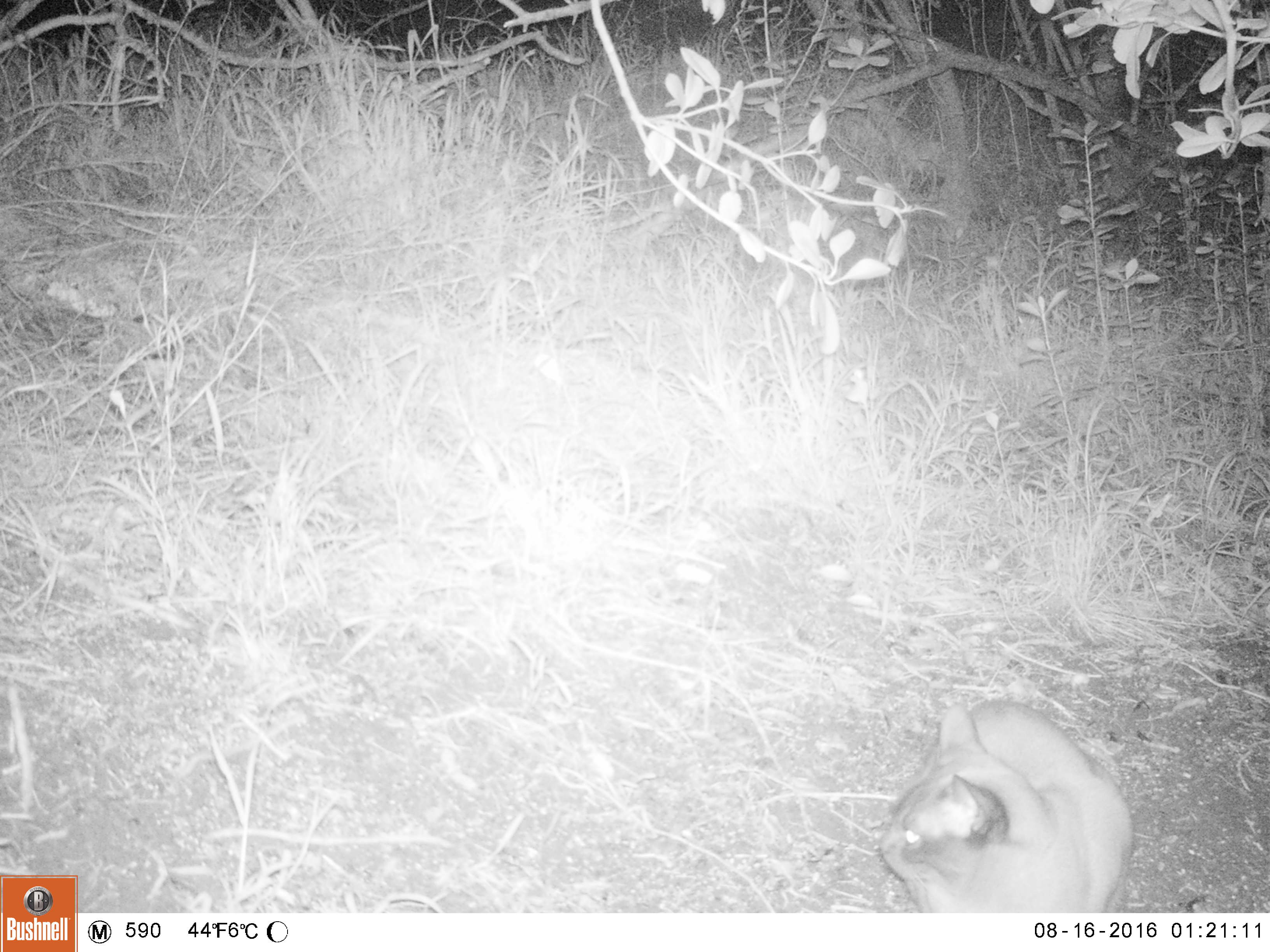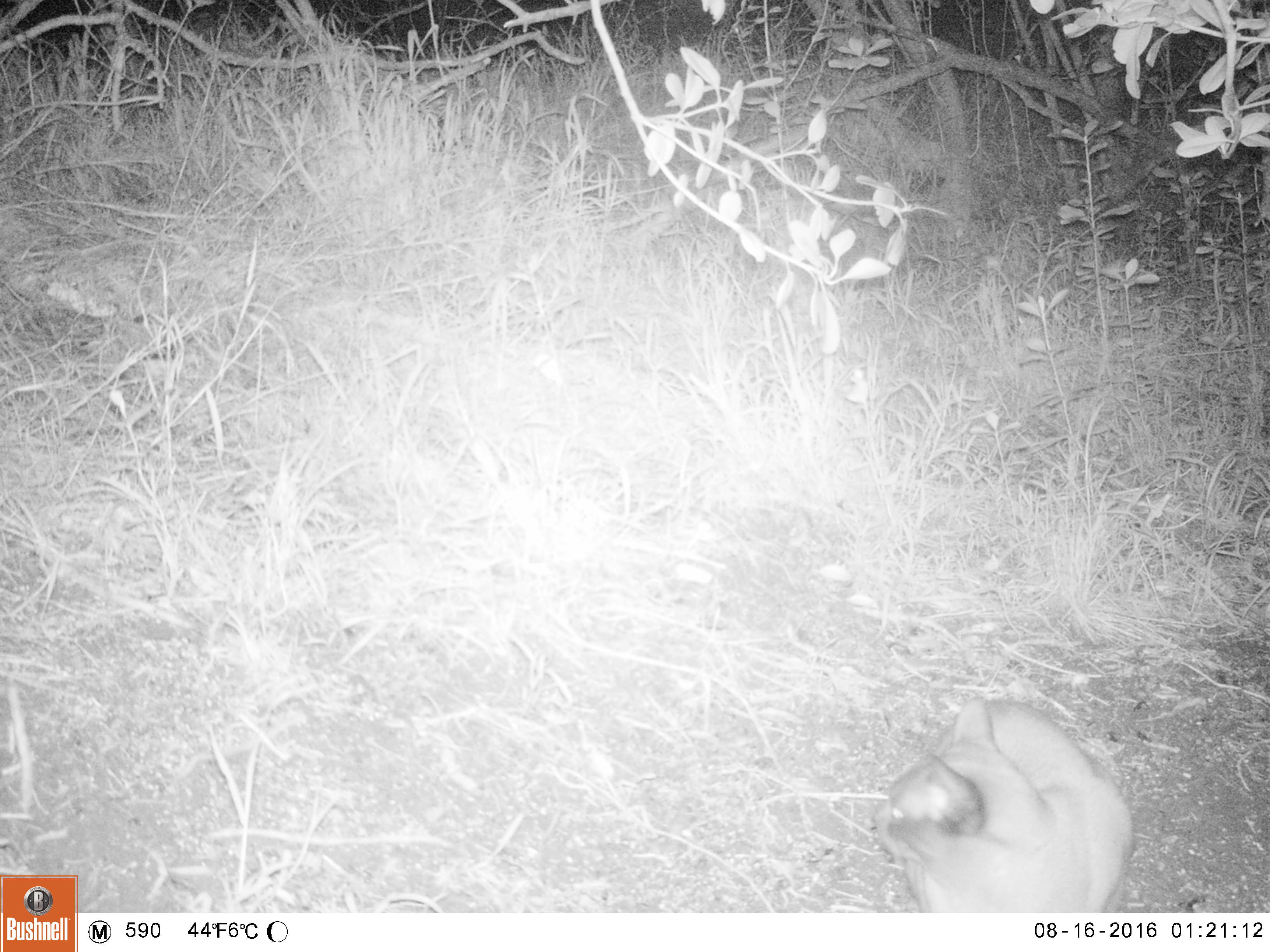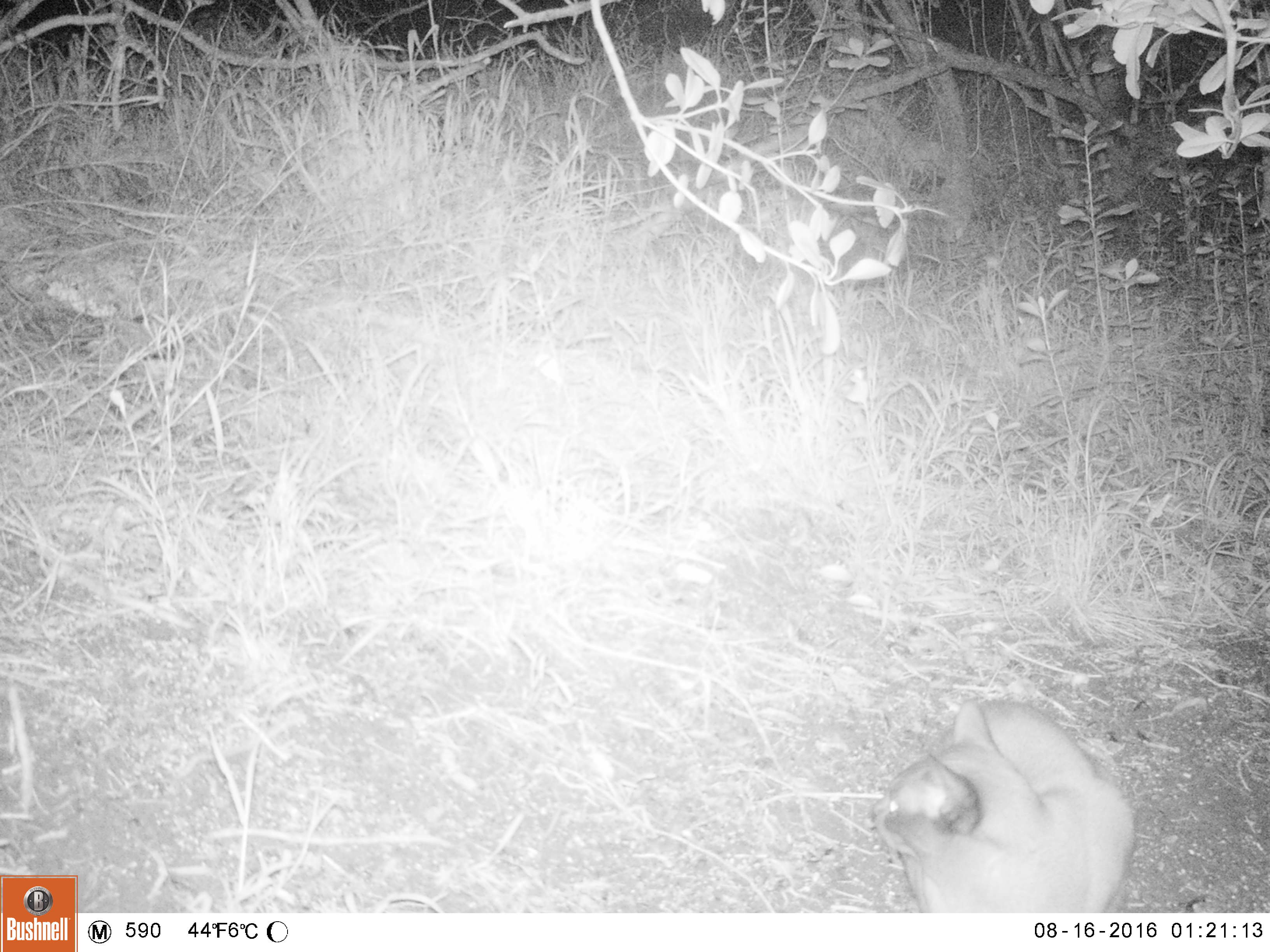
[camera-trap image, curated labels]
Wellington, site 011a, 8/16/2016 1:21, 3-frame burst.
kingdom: Animalia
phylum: Chordata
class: Mammalia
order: Carnivora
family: Felidae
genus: Felis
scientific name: Felis catus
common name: cat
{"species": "cat (Felis catus)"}